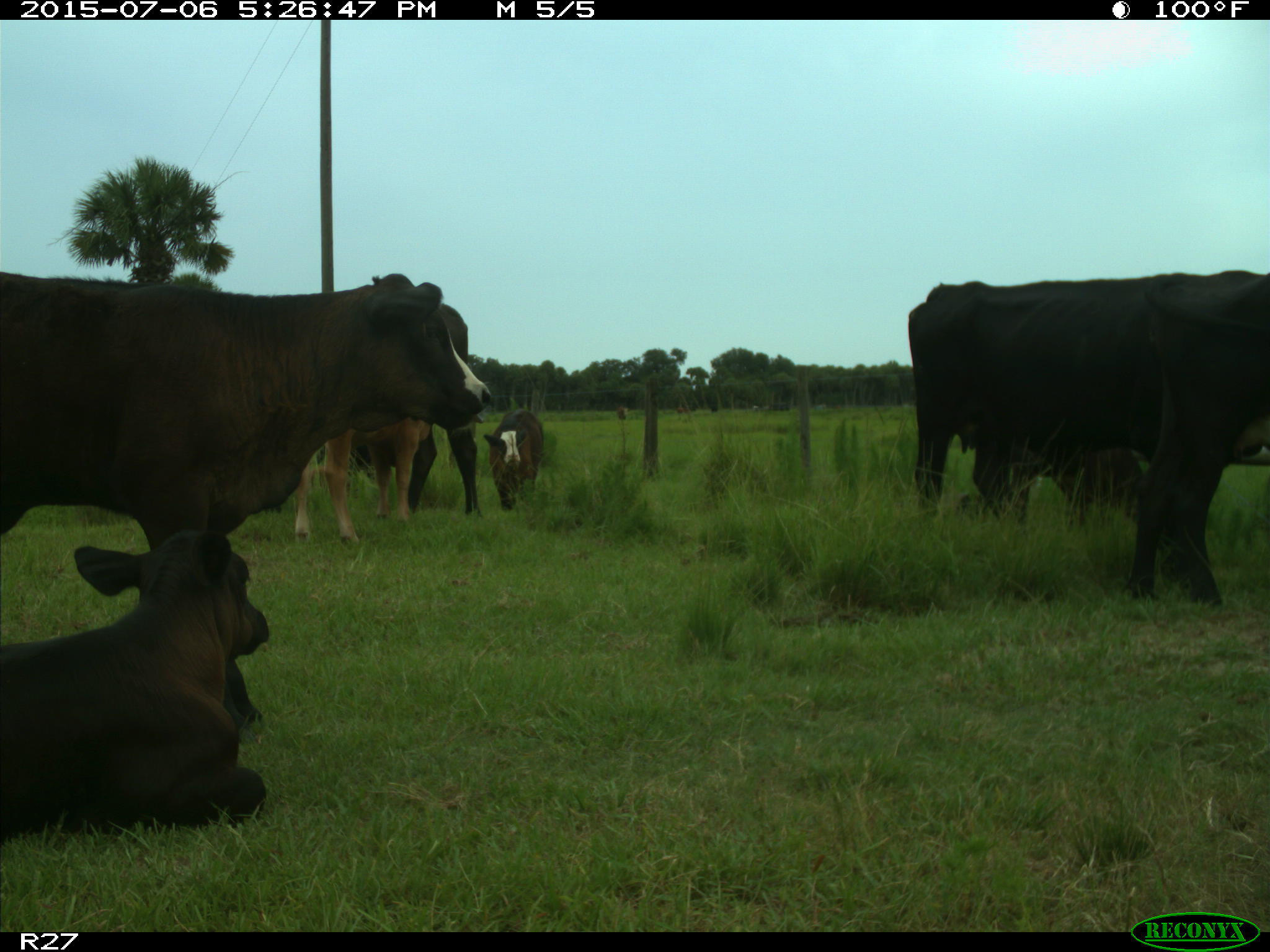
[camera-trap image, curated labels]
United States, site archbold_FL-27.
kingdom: Animalia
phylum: Chordata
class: Mammalia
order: Artiodactyla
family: Bovidae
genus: Bos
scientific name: Bos taurus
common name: domestic cow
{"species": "Bos taurus (domestic cow)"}